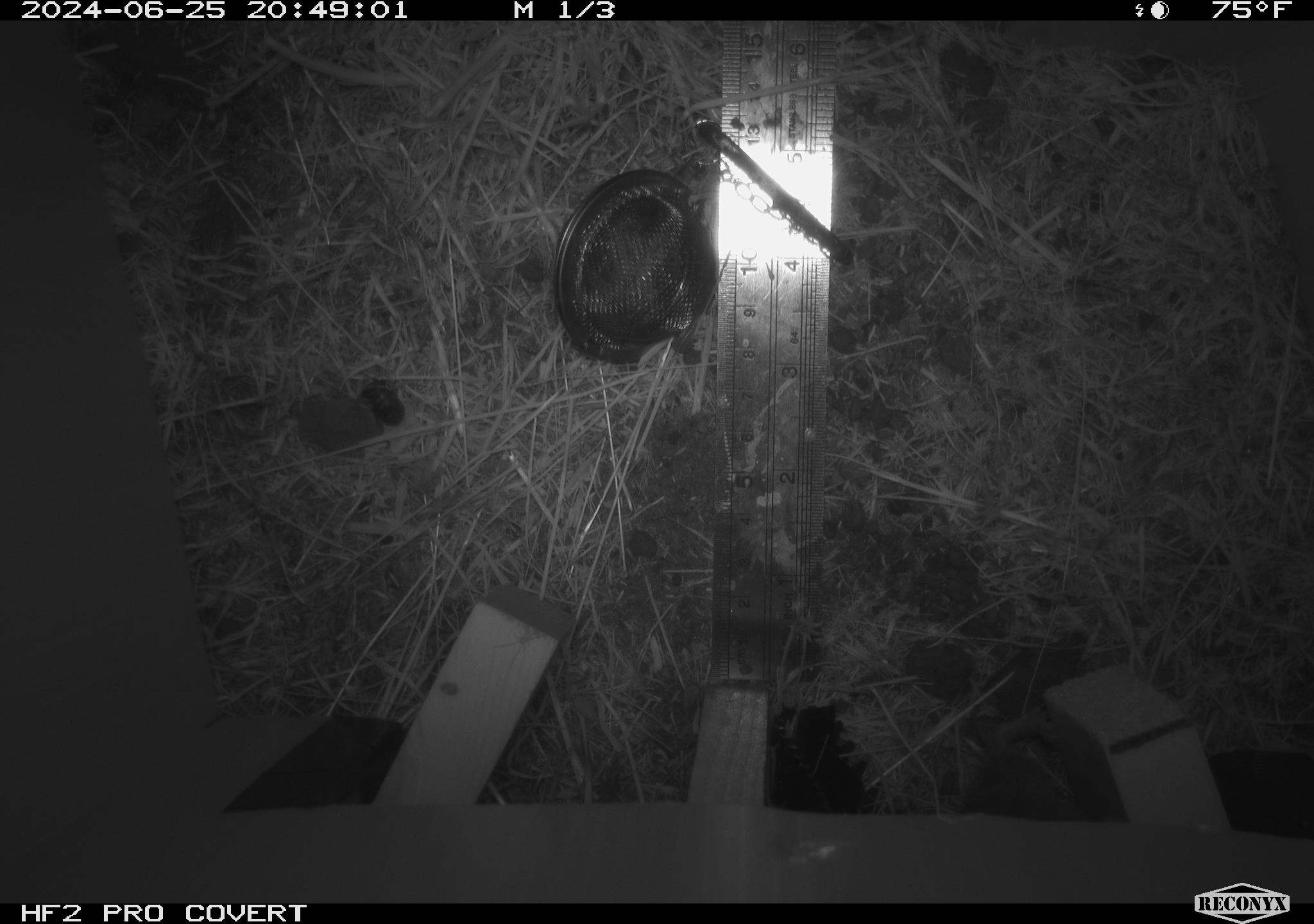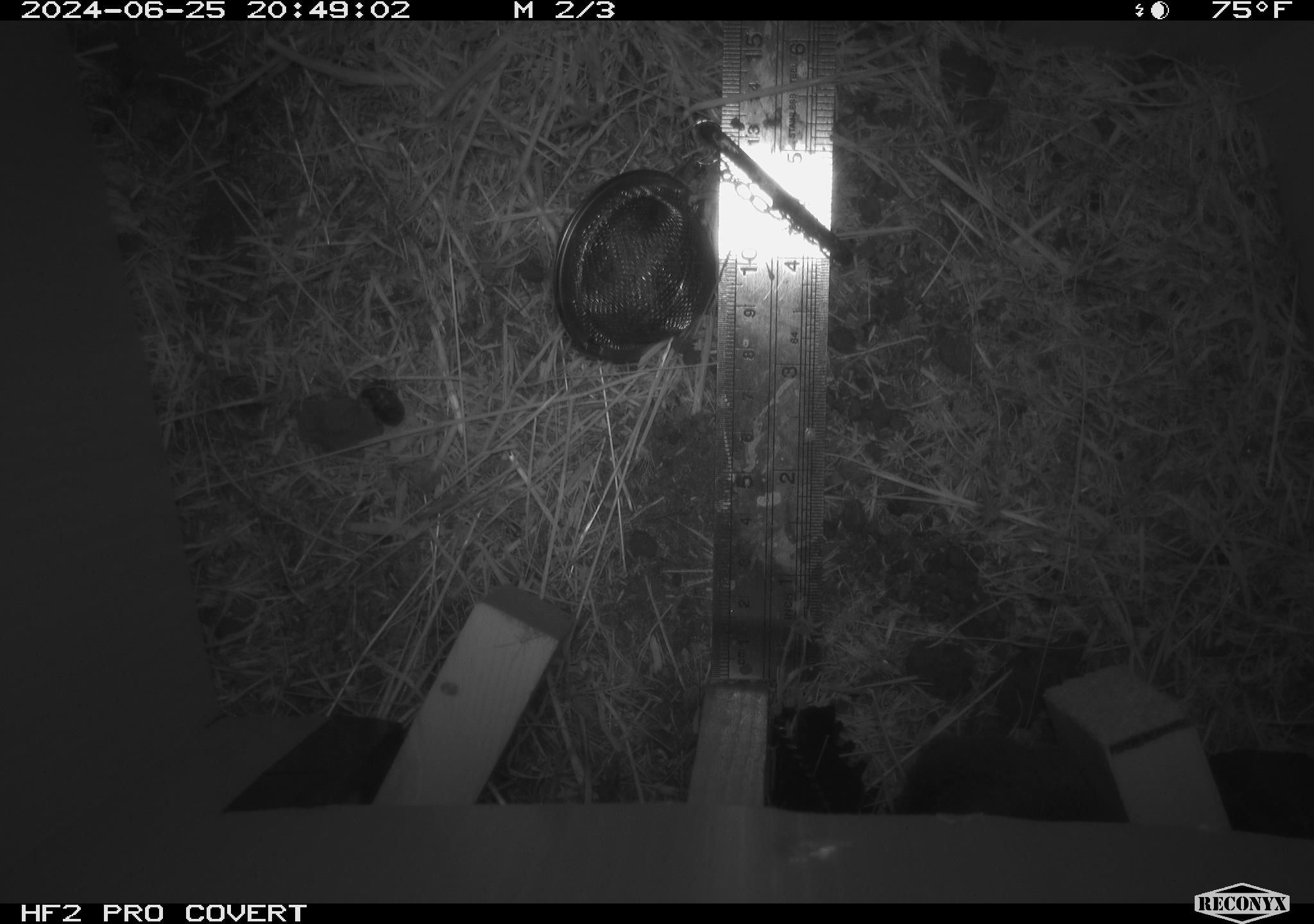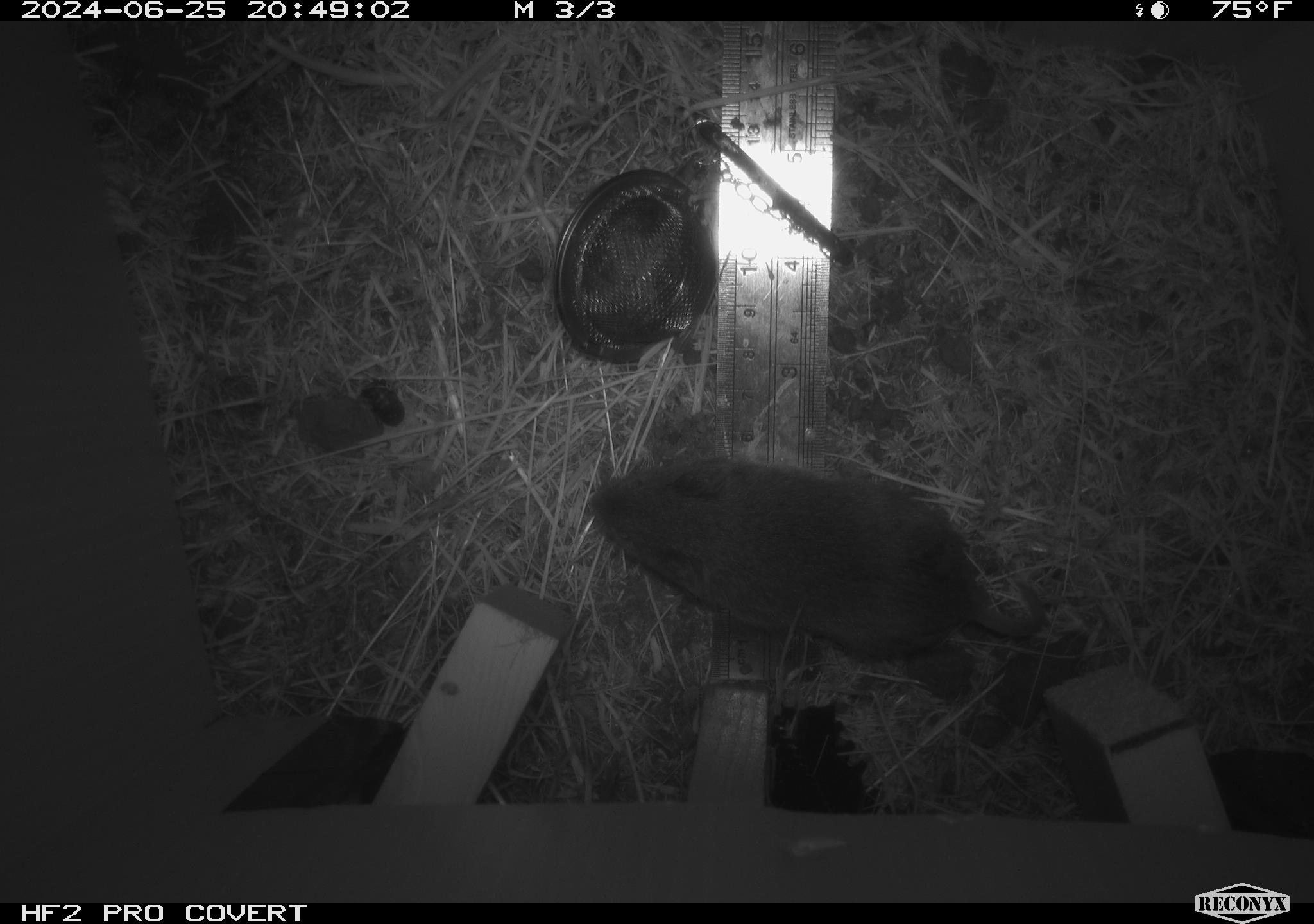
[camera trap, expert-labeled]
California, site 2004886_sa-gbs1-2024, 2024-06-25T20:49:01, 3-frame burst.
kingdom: Animalia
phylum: Chordata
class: Mammalia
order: Rodentia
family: Cricetidae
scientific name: Arvicolinae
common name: voles, lemmings, and muskrats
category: arvicolinae subfamily